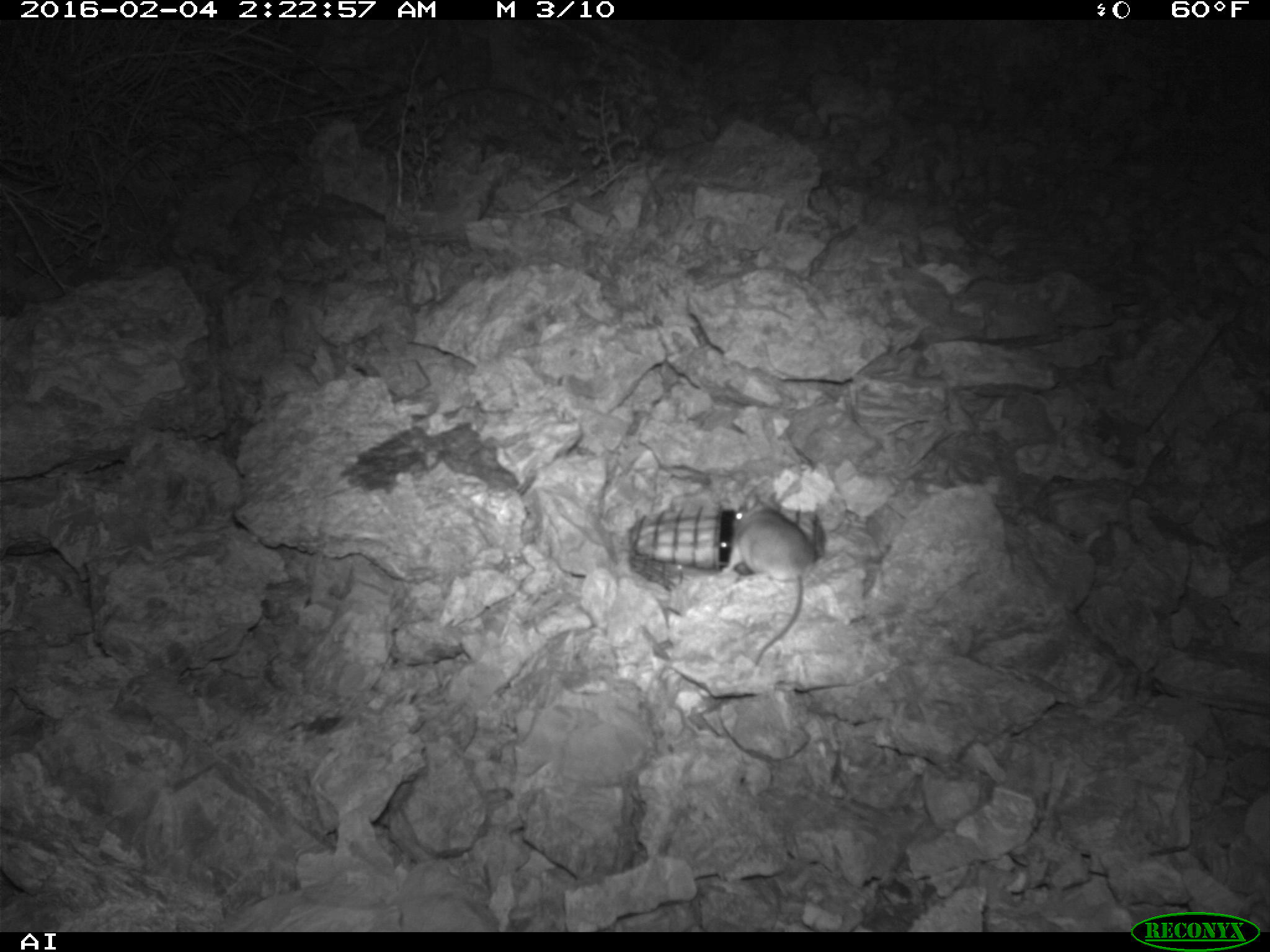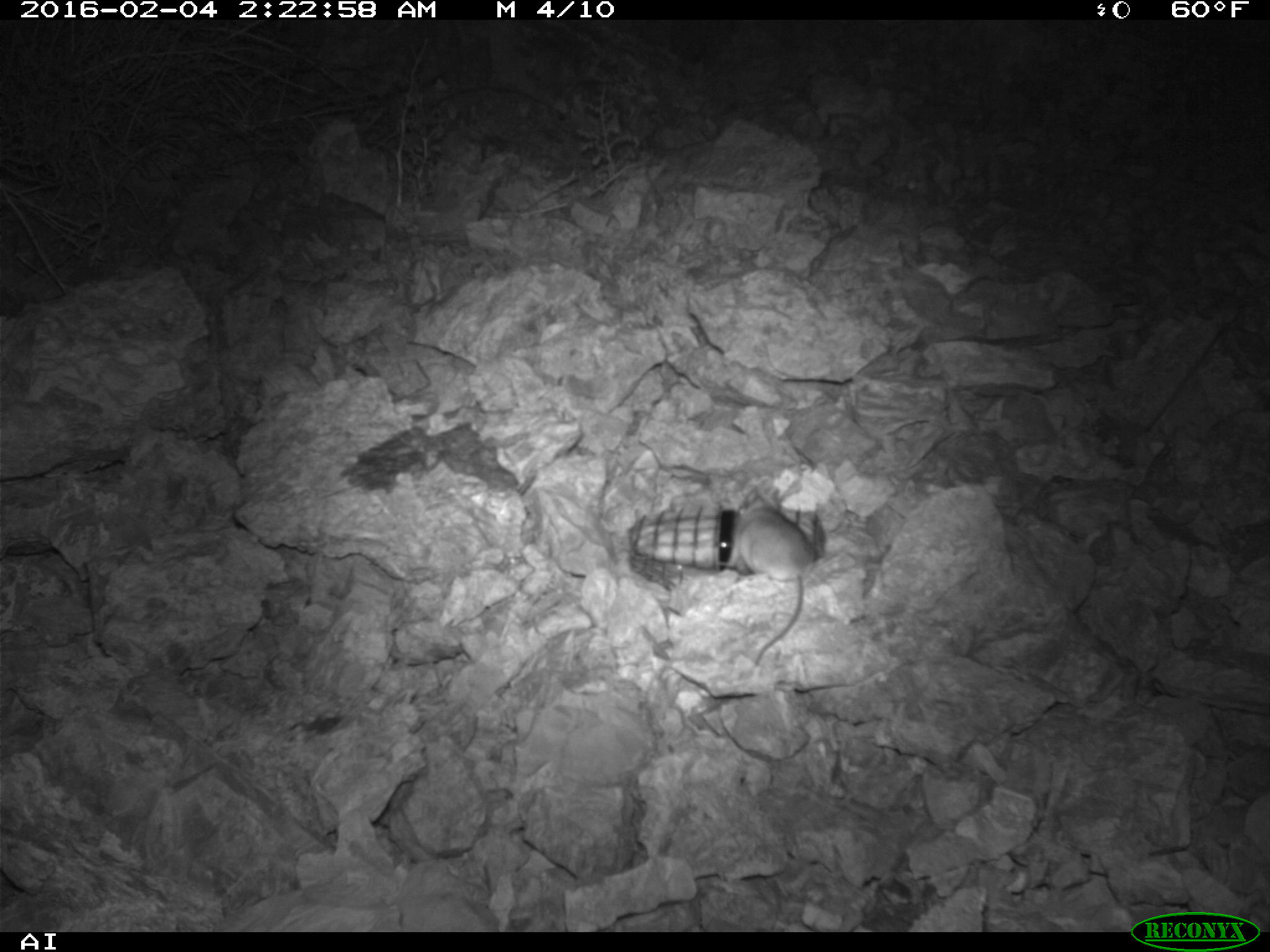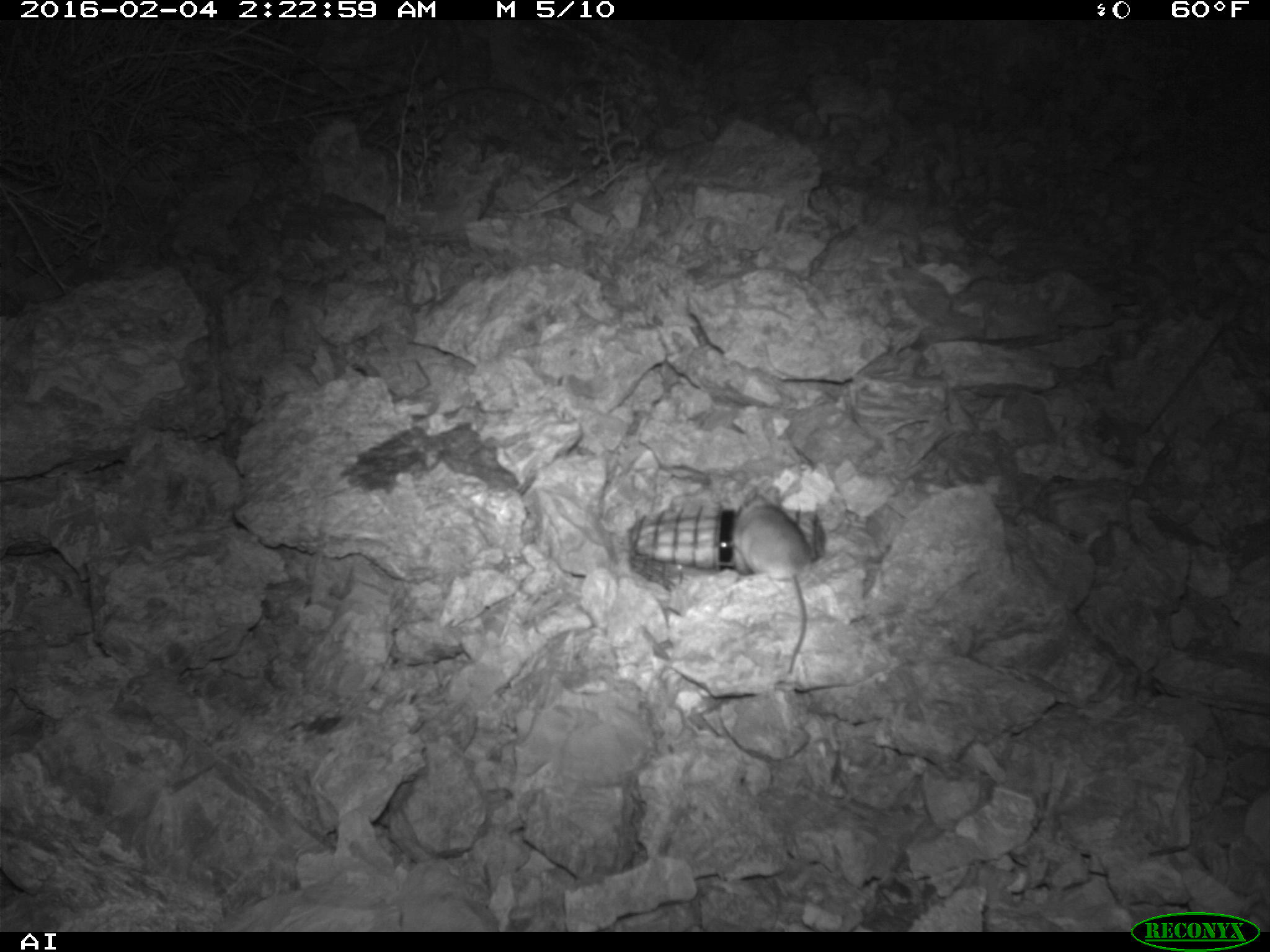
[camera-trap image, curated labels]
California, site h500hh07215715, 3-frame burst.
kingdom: Animalia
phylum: Chordata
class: Mammalia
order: Rodentia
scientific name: Rodentia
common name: rodent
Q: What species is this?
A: Rodent (Rodentia).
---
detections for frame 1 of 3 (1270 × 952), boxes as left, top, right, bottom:
rodent: 720, 493, 815, 666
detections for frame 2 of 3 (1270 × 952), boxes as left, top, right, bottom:
rodent: 737, 489, 814, 666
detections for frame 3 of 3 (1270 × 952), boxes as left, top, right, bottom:
rodent: 717, 495, 812, 674